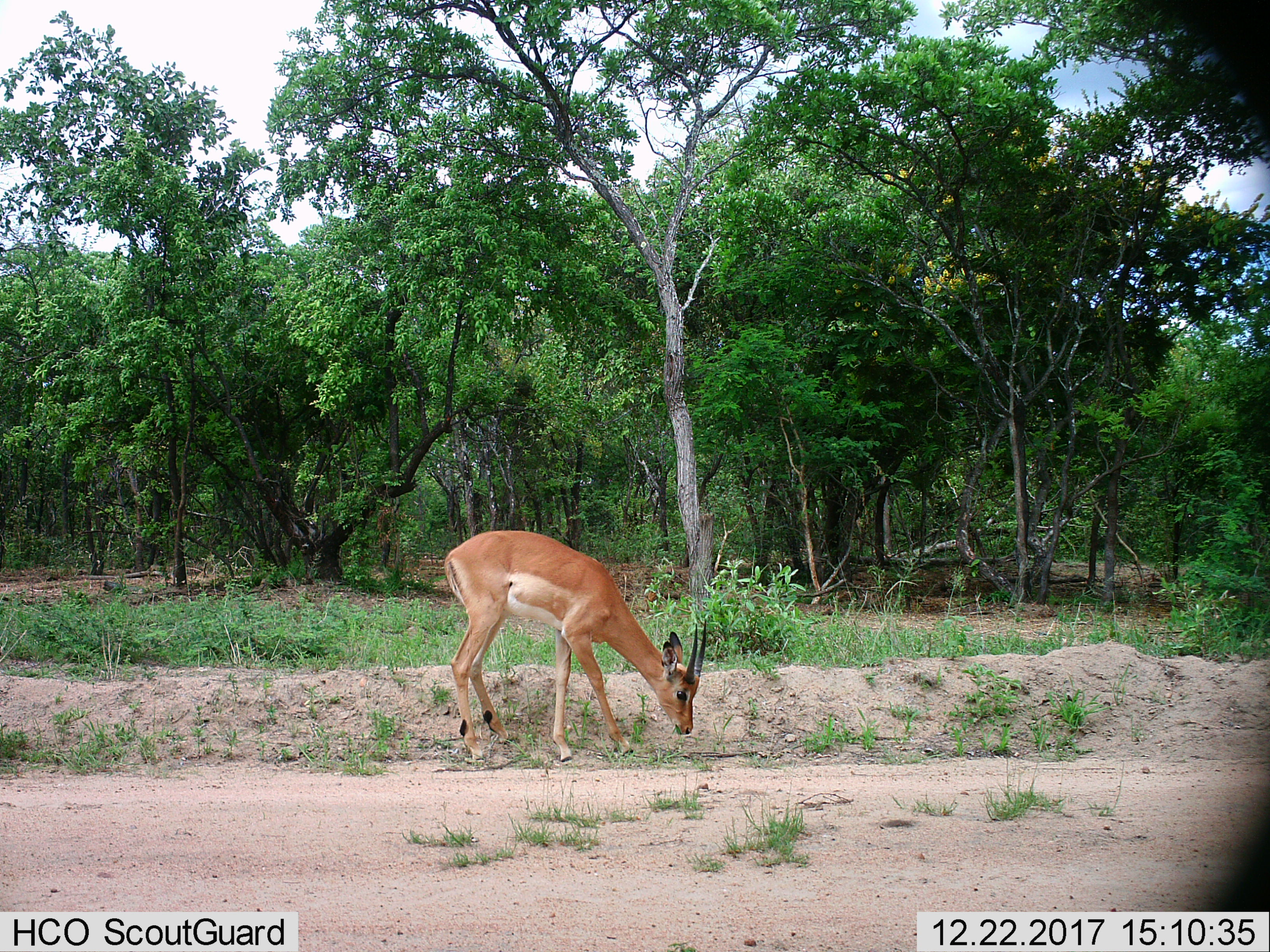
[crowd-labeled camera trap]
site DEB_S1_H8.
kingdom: Animalia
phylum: Chordata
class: Mammalia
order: Artiodactyla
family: Bovidae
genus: Aepyceros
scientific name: Aepyceros melampus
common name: impala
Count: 1.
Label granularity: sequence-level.